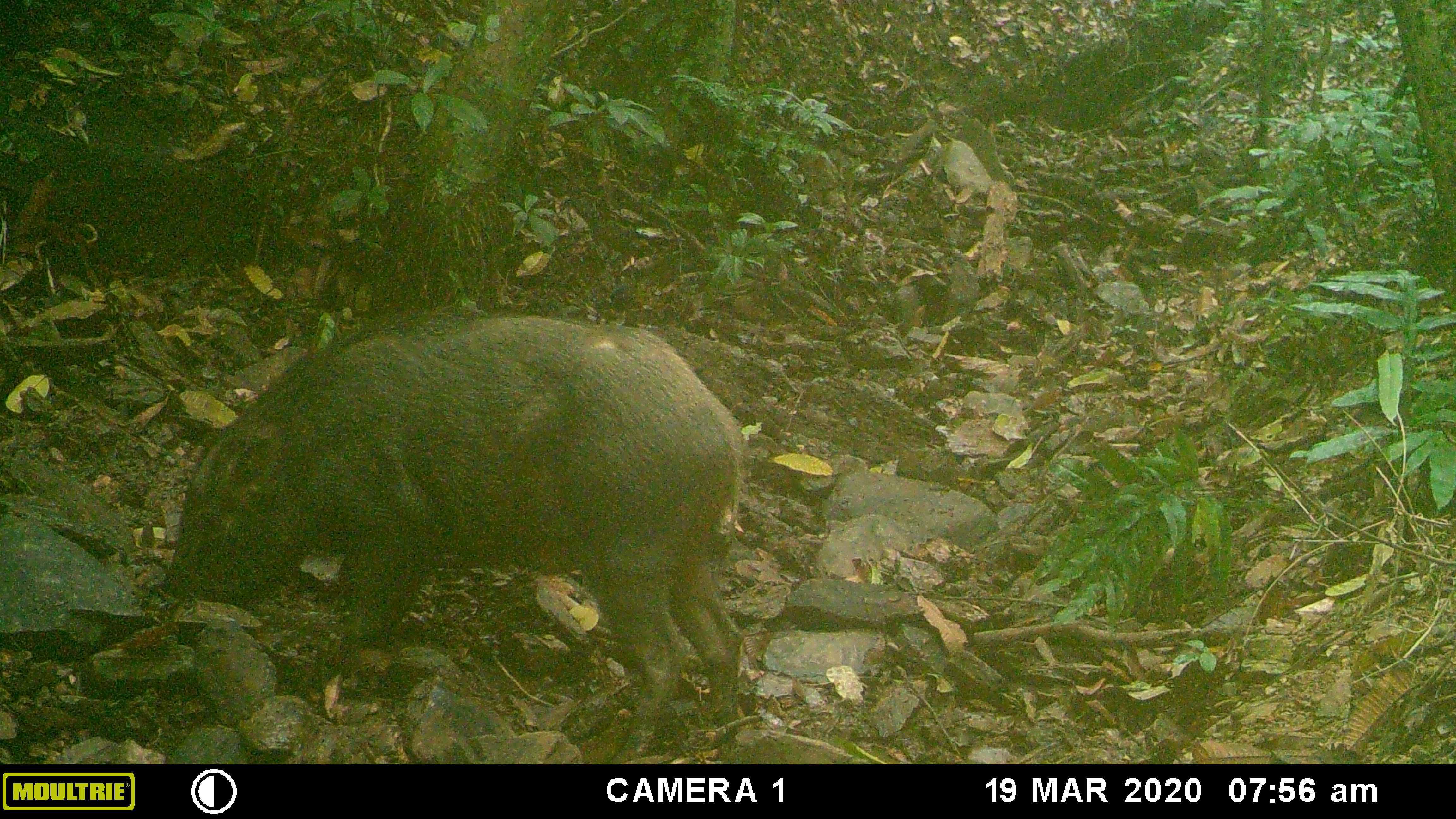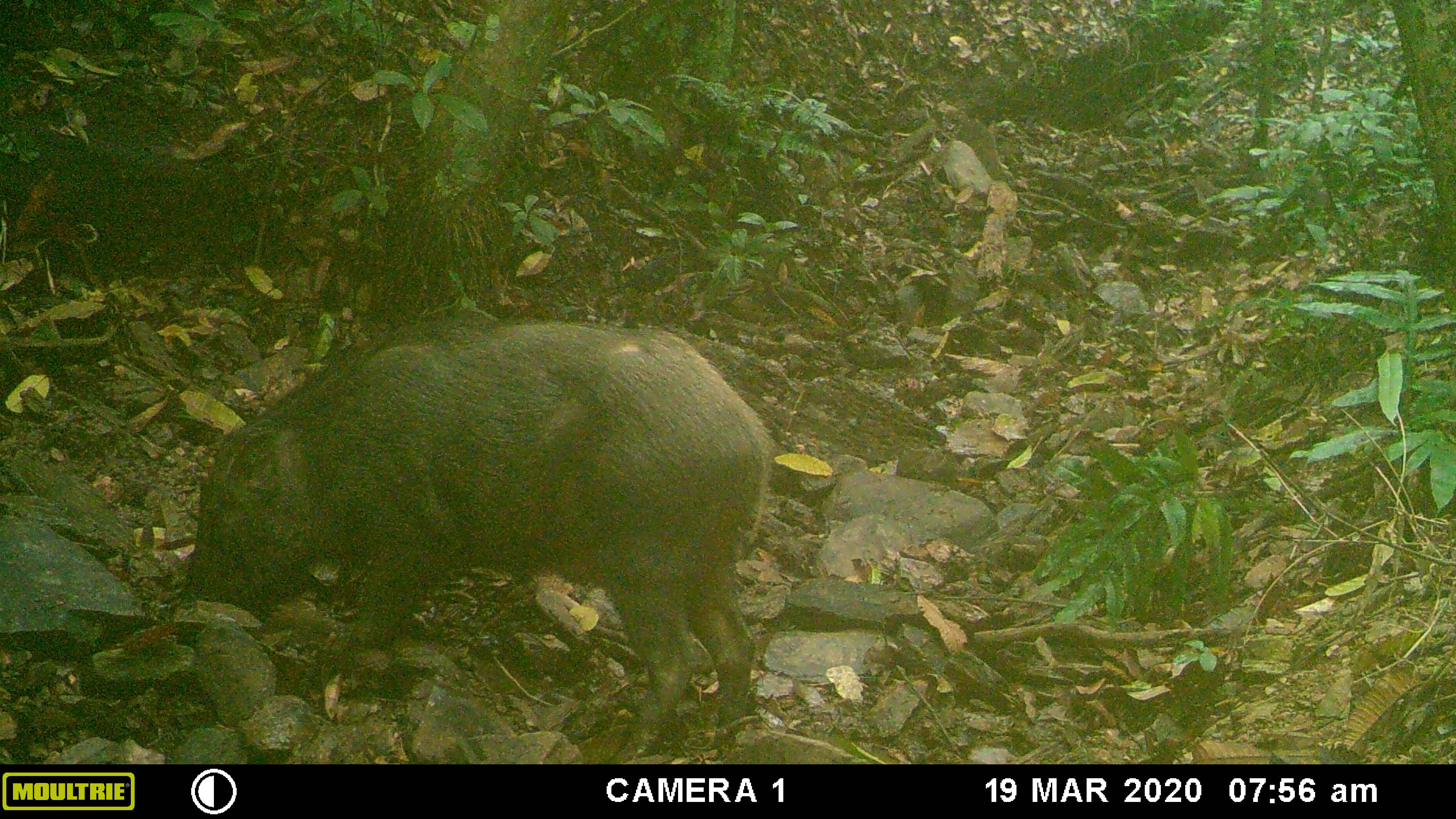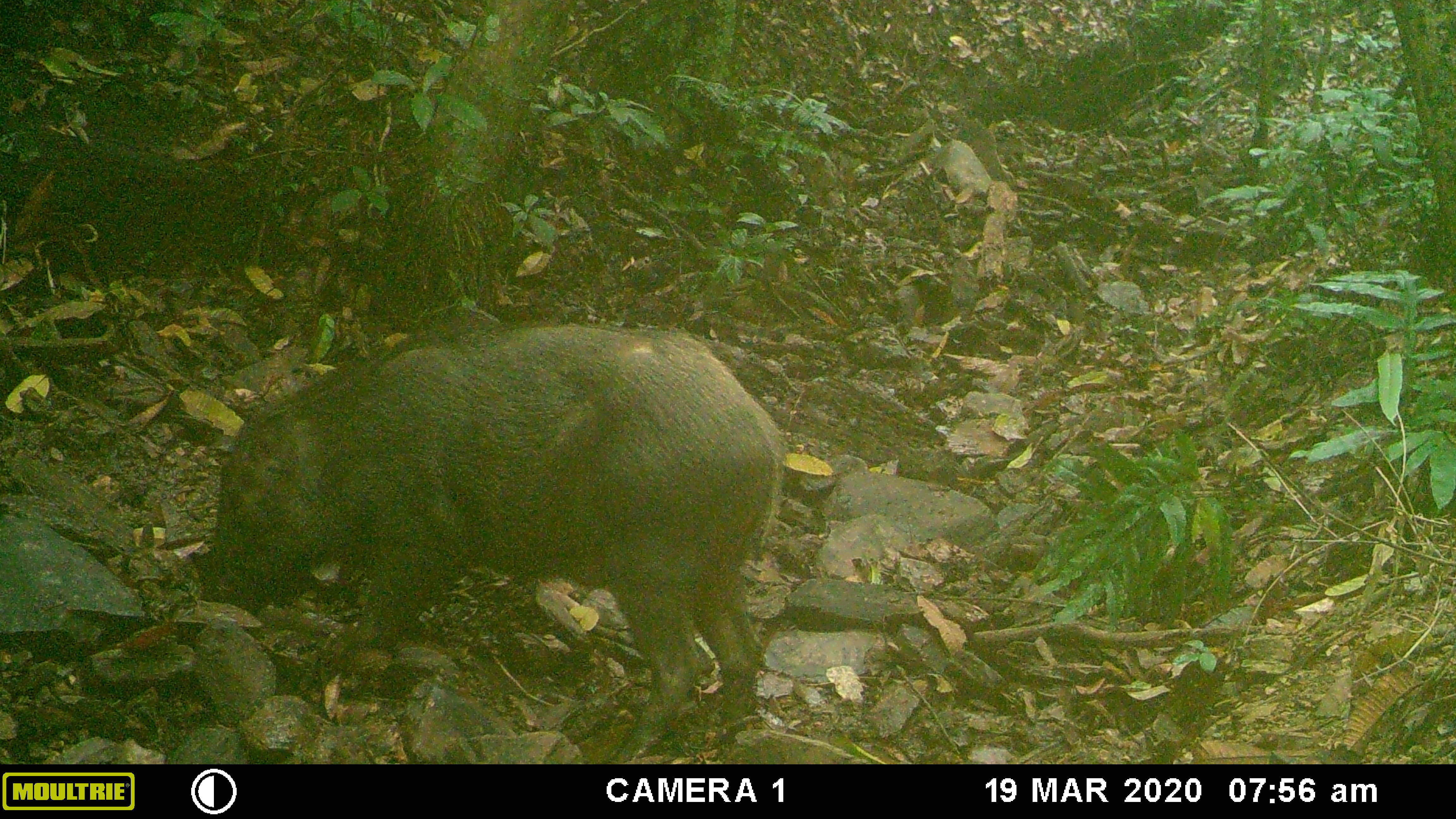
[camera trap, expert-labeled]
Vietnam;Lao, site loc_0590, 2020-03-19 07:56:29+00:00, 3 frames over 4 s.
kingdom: Animalia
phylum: Chordata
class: Mammalia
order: Artiodactyla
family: Suidae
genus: Sus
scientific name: Sus scrofa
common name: eurasian wild pig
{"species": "eurasian wild pig (Sus scrofa)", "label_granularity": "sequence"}